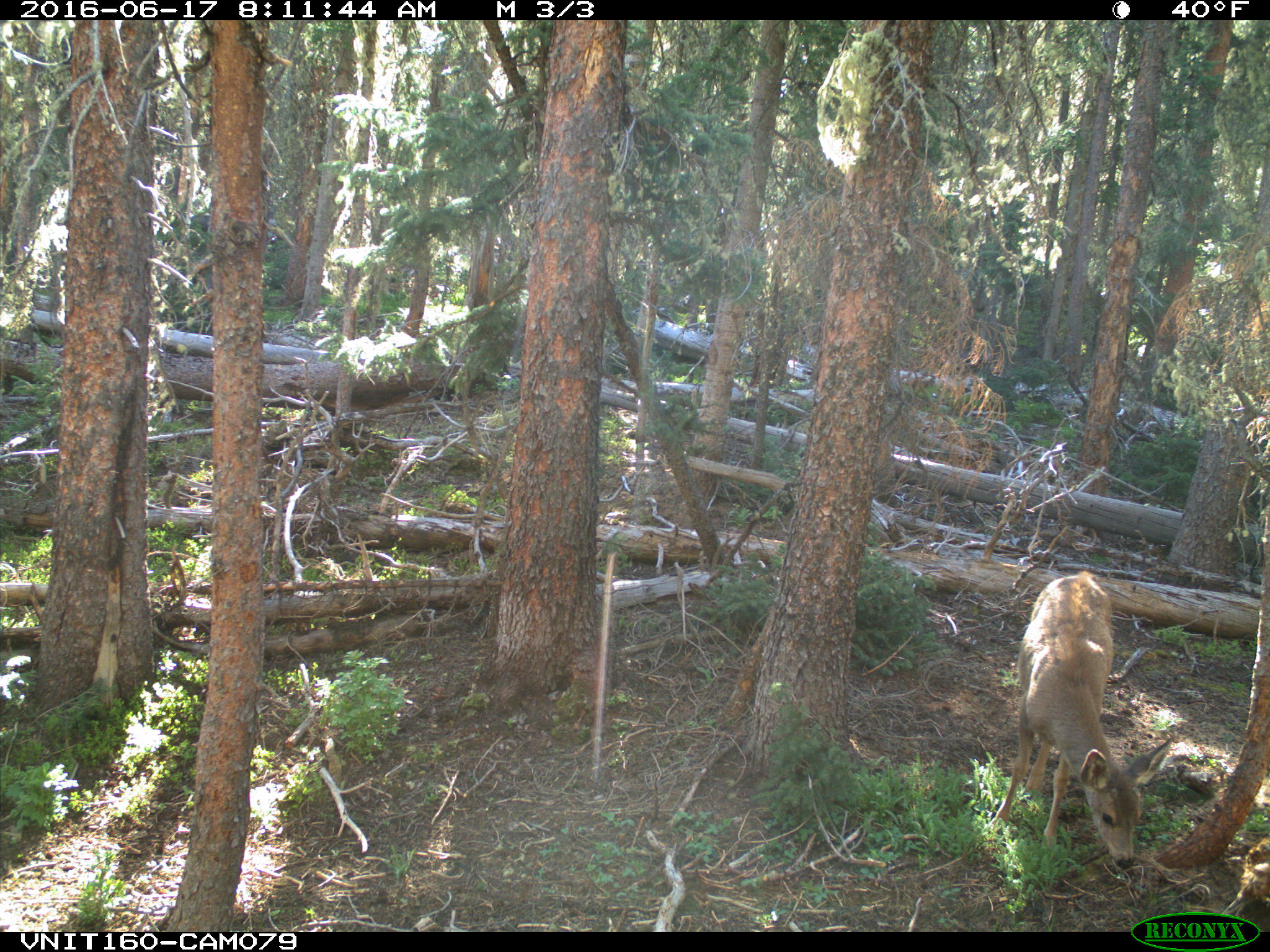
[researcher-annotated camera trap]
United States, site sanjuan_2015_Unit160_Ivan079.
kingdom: Animalia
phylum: Chordata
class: Mammalia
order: Artiodactyla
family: Cervidae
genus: Odocoileus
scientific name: Odocoileus hemionus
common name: mule deer